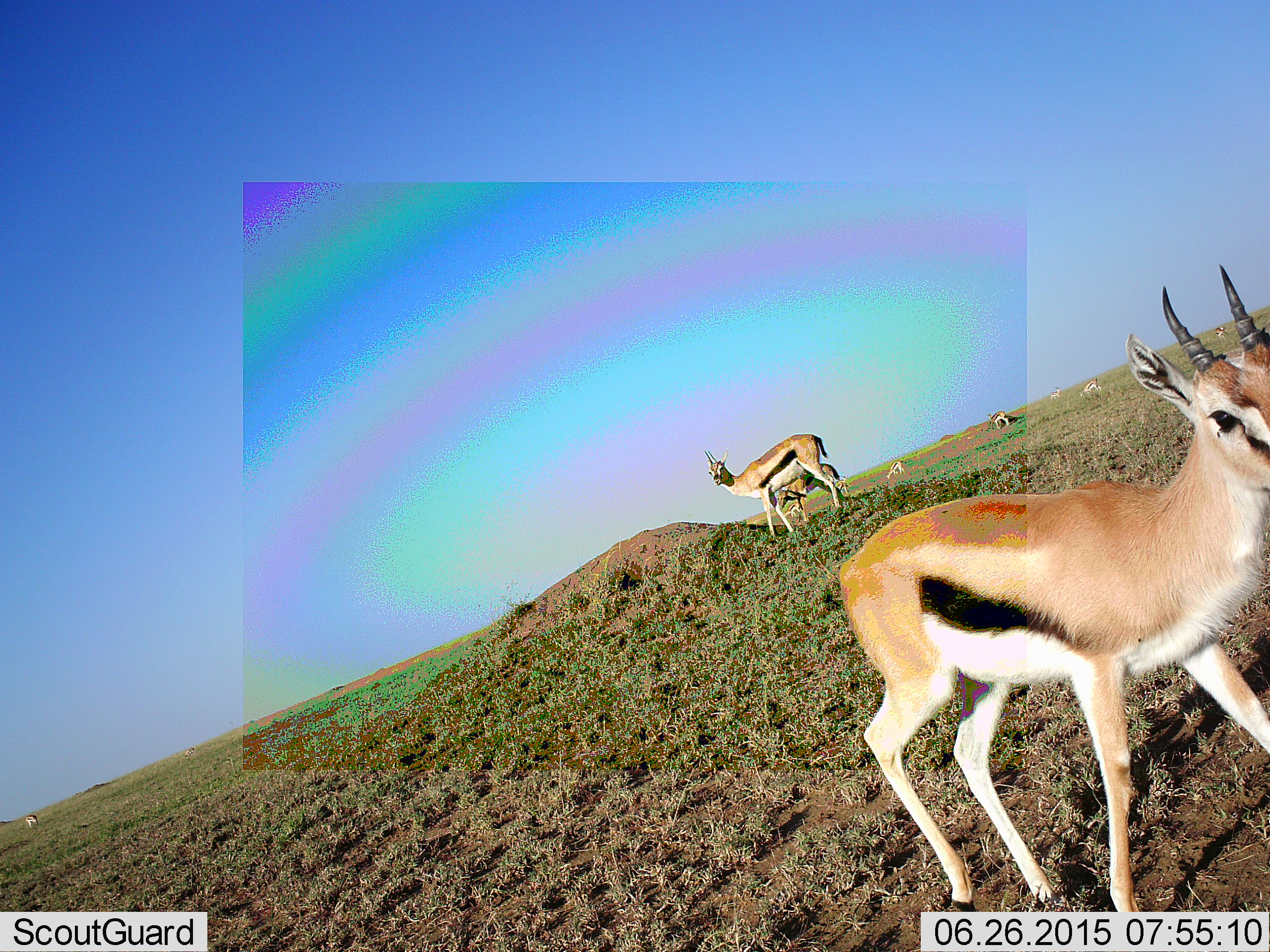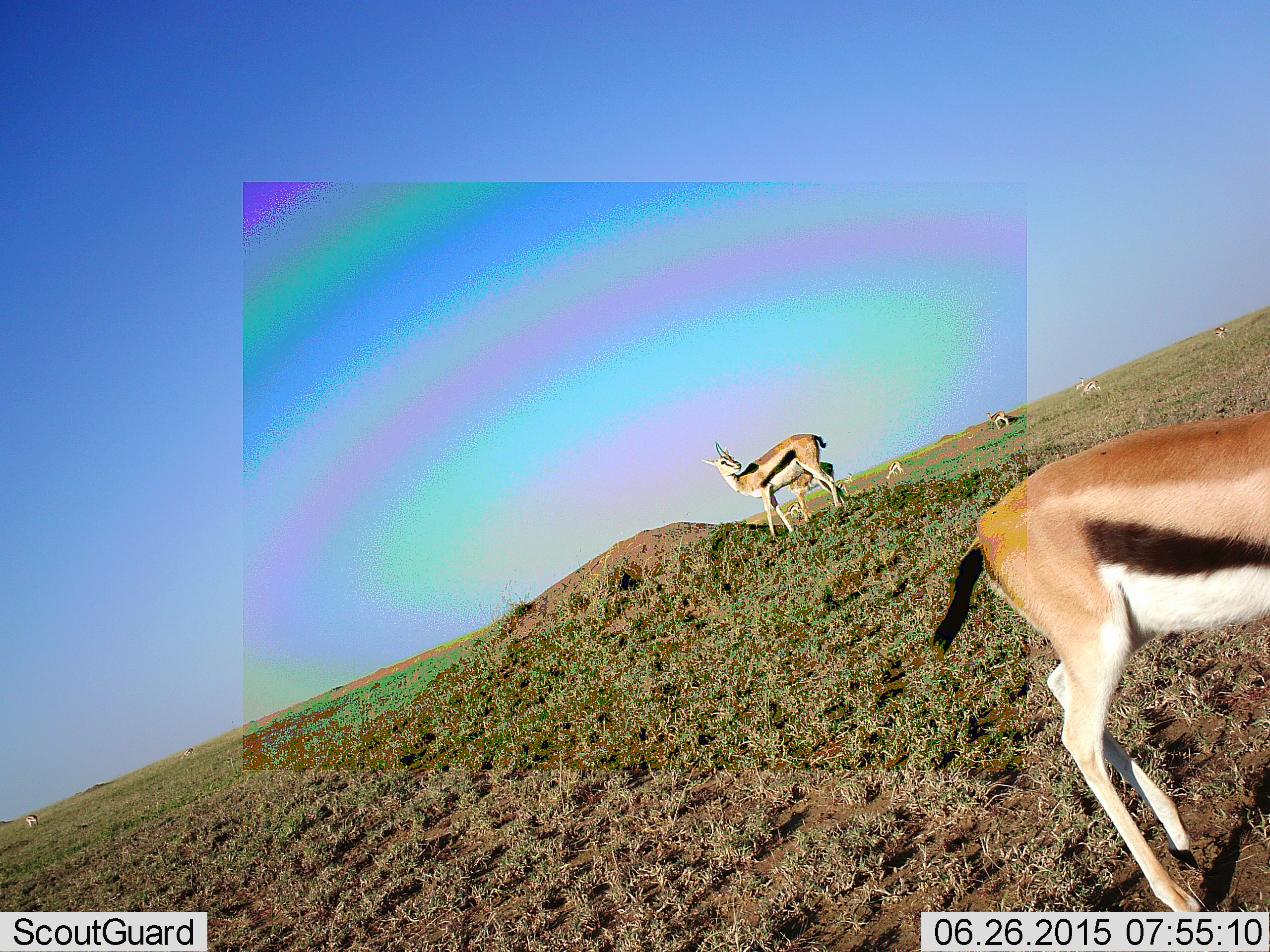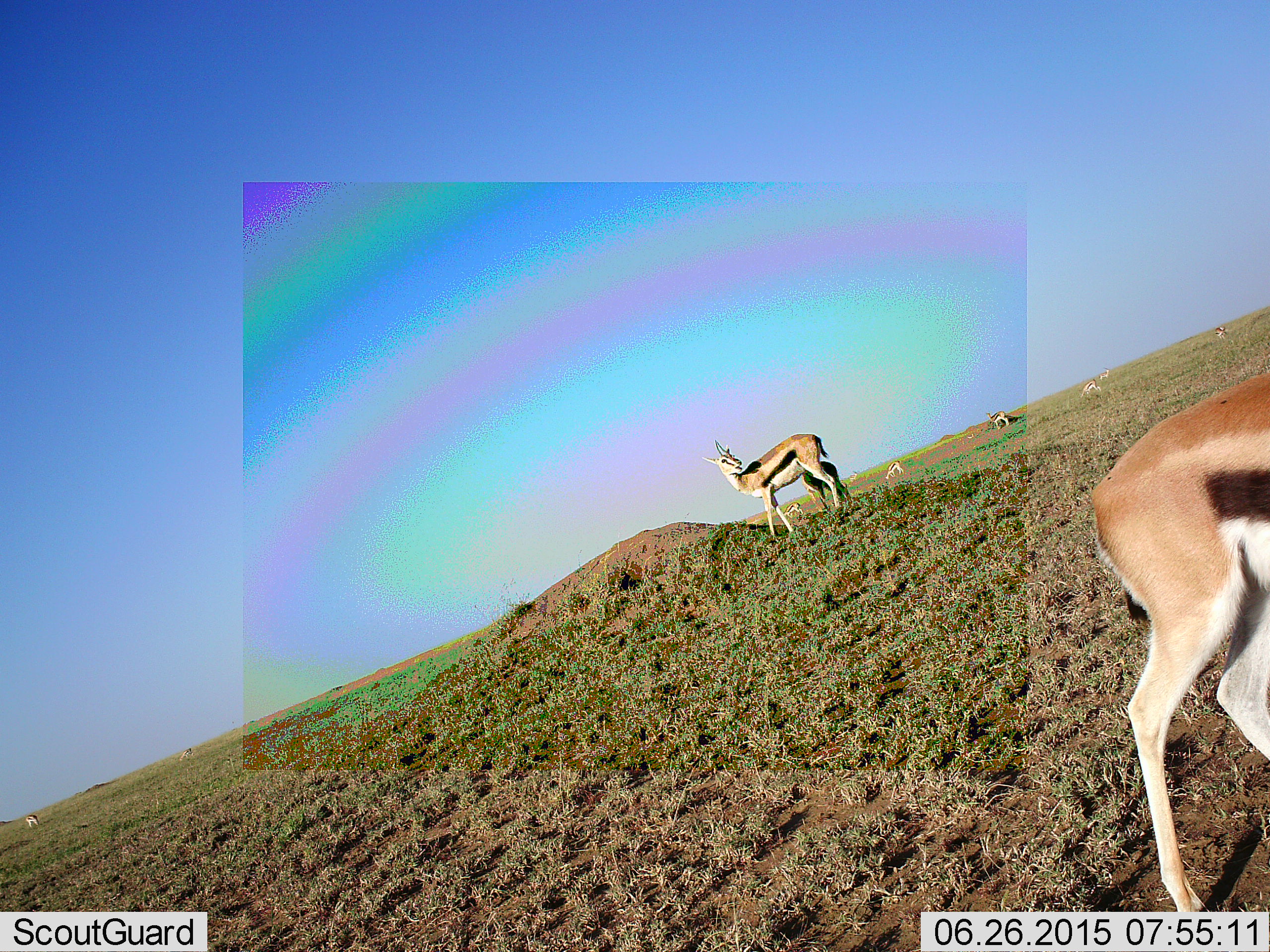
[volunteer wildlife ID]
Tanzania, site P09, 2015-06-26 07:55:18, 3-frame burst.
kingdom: Animalia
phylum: Chordata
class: Mammalia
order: Artiodactyla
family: Bovidae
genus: Eudorcas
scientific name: Eudorcas thomsonii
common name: thomson's gazelle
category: gazellethomsons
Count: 9.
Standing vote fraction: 100%.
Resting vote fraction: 0%.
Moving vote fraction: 30%.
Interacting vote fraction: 0%.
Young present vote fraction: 20%.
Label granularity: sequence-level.